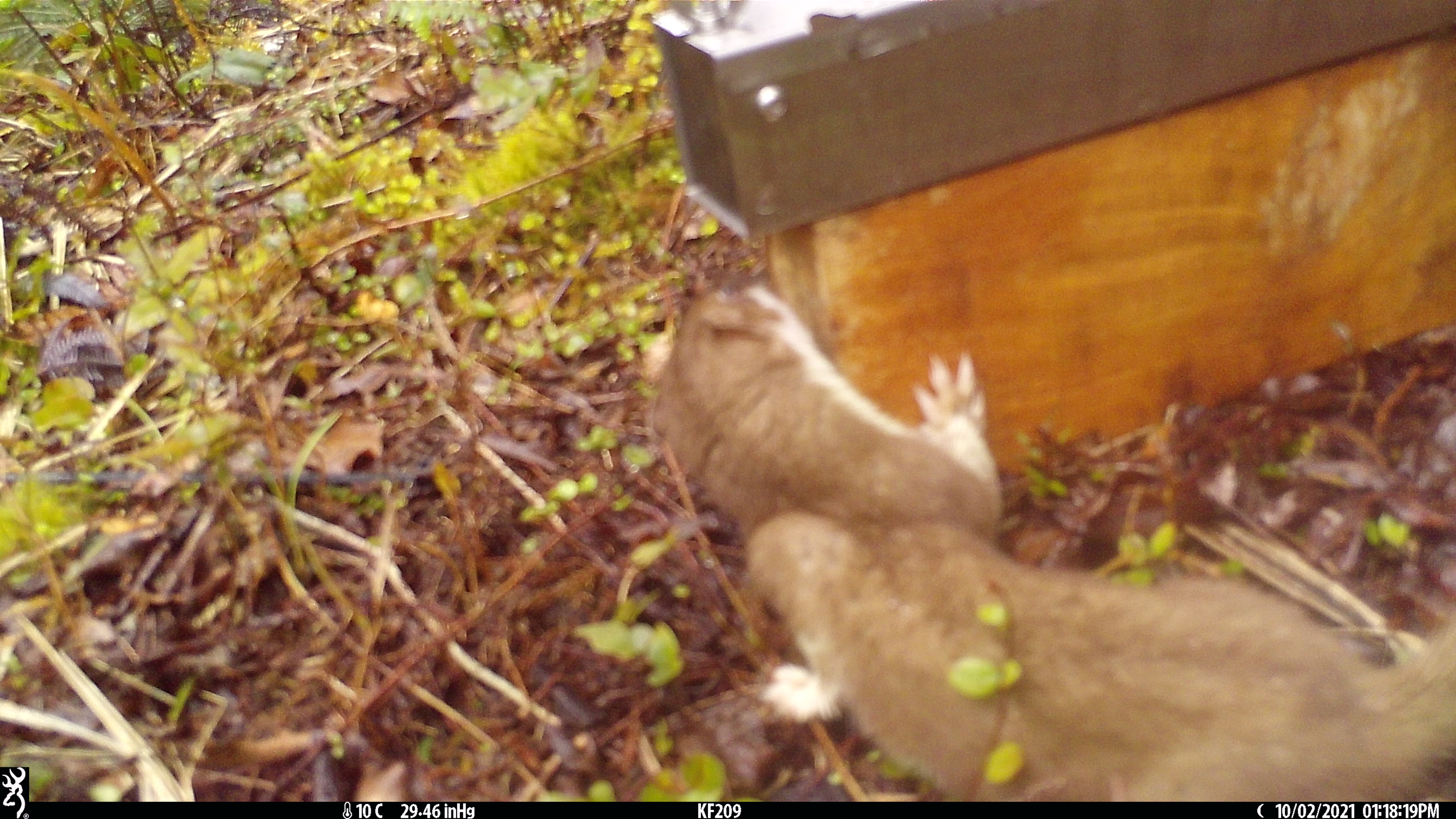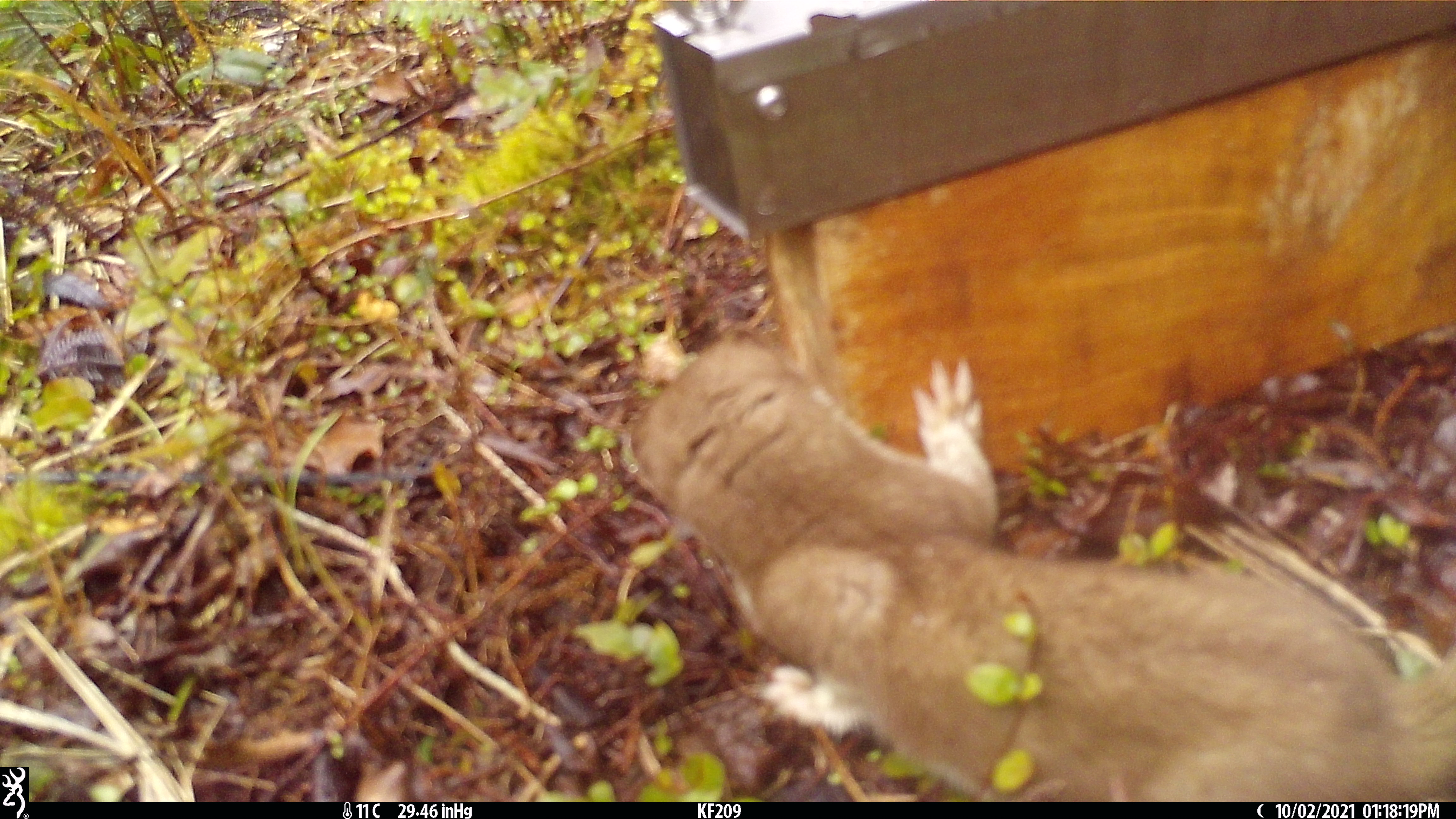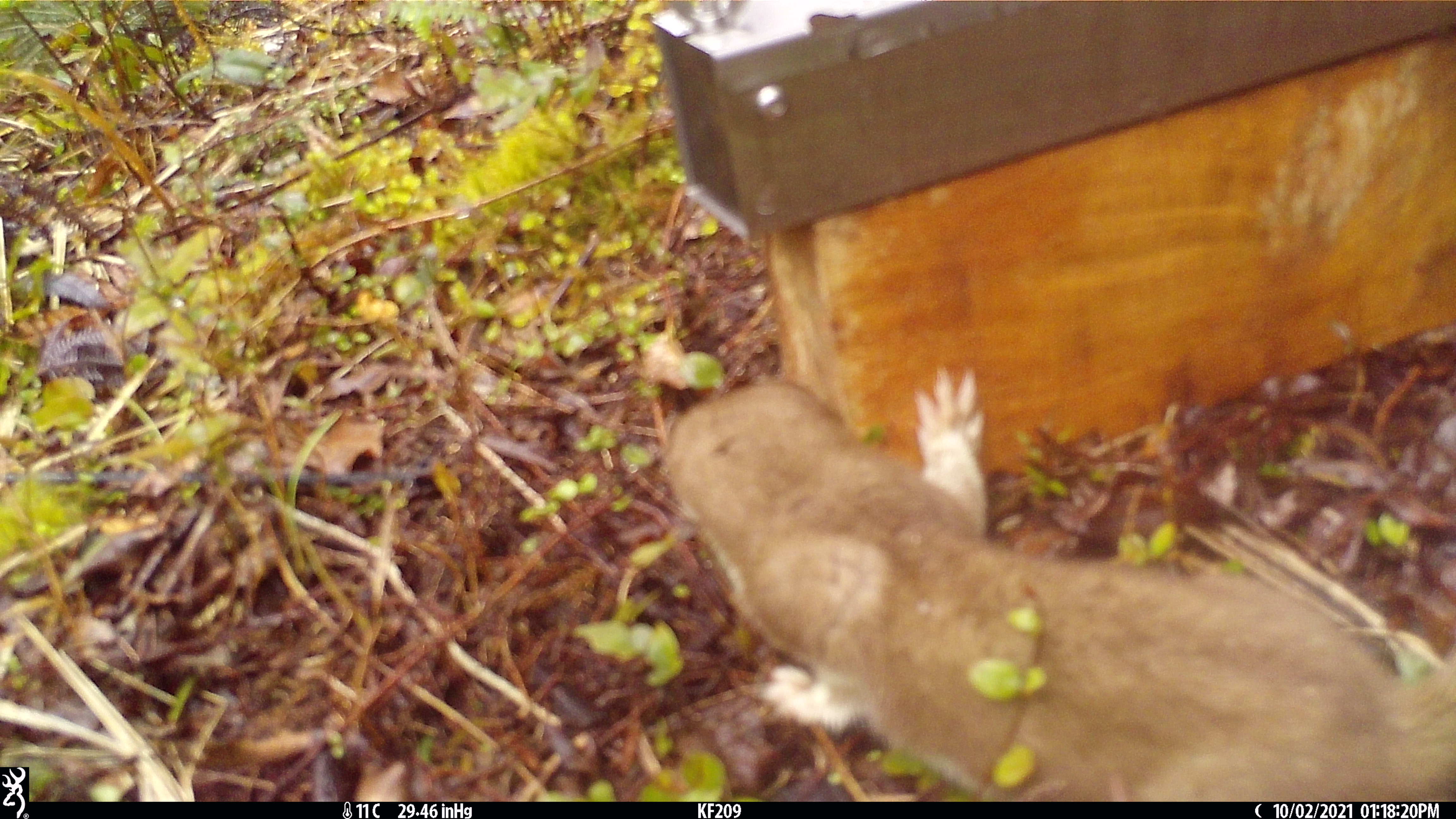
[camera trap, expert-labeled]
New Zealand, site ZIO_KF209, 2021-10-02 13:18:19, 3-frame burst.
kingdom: Animalia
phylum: Chordata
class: Mammalia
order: Carnivora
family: Mustelidae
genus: Mustela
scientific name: Mustela erminea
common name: stoat